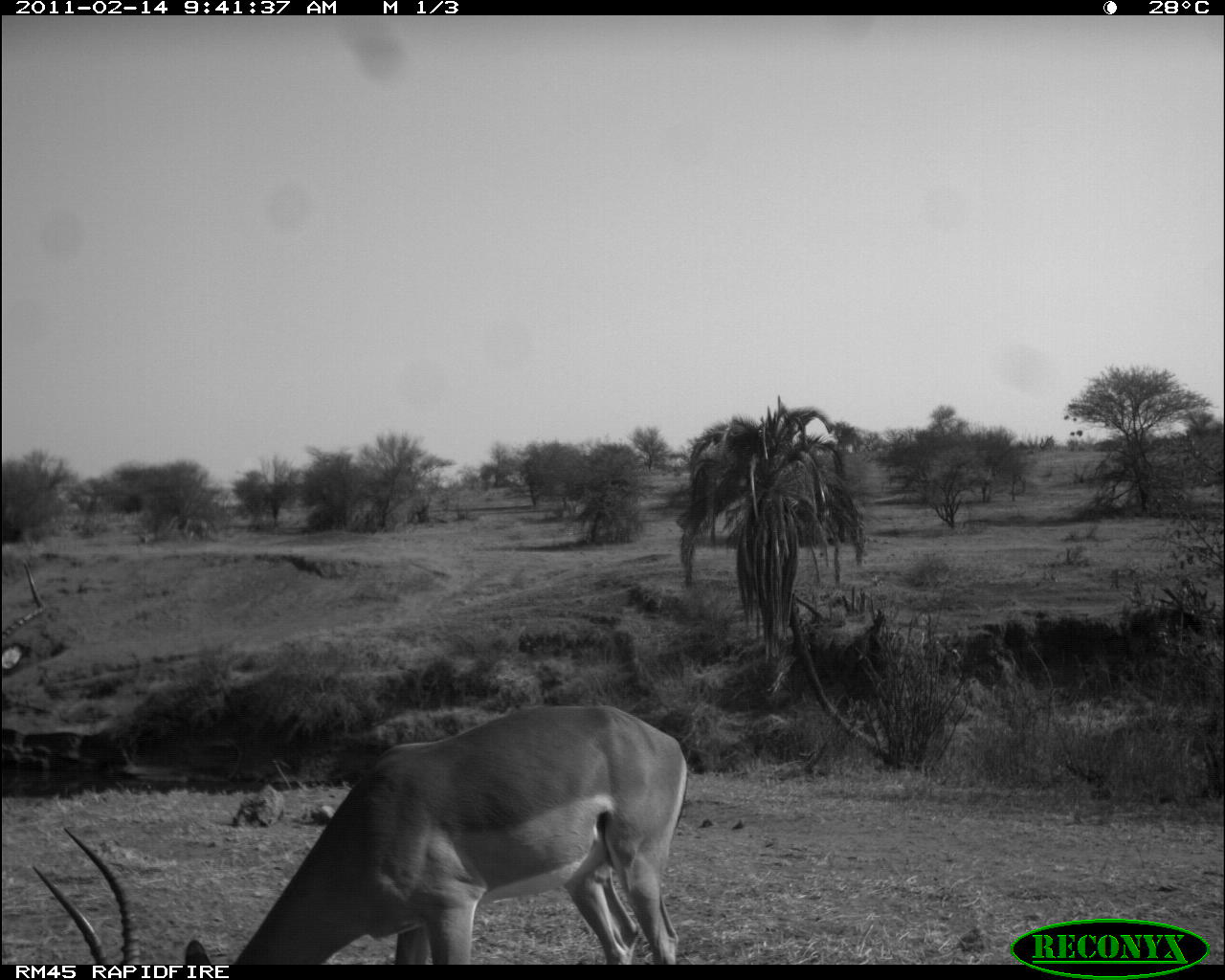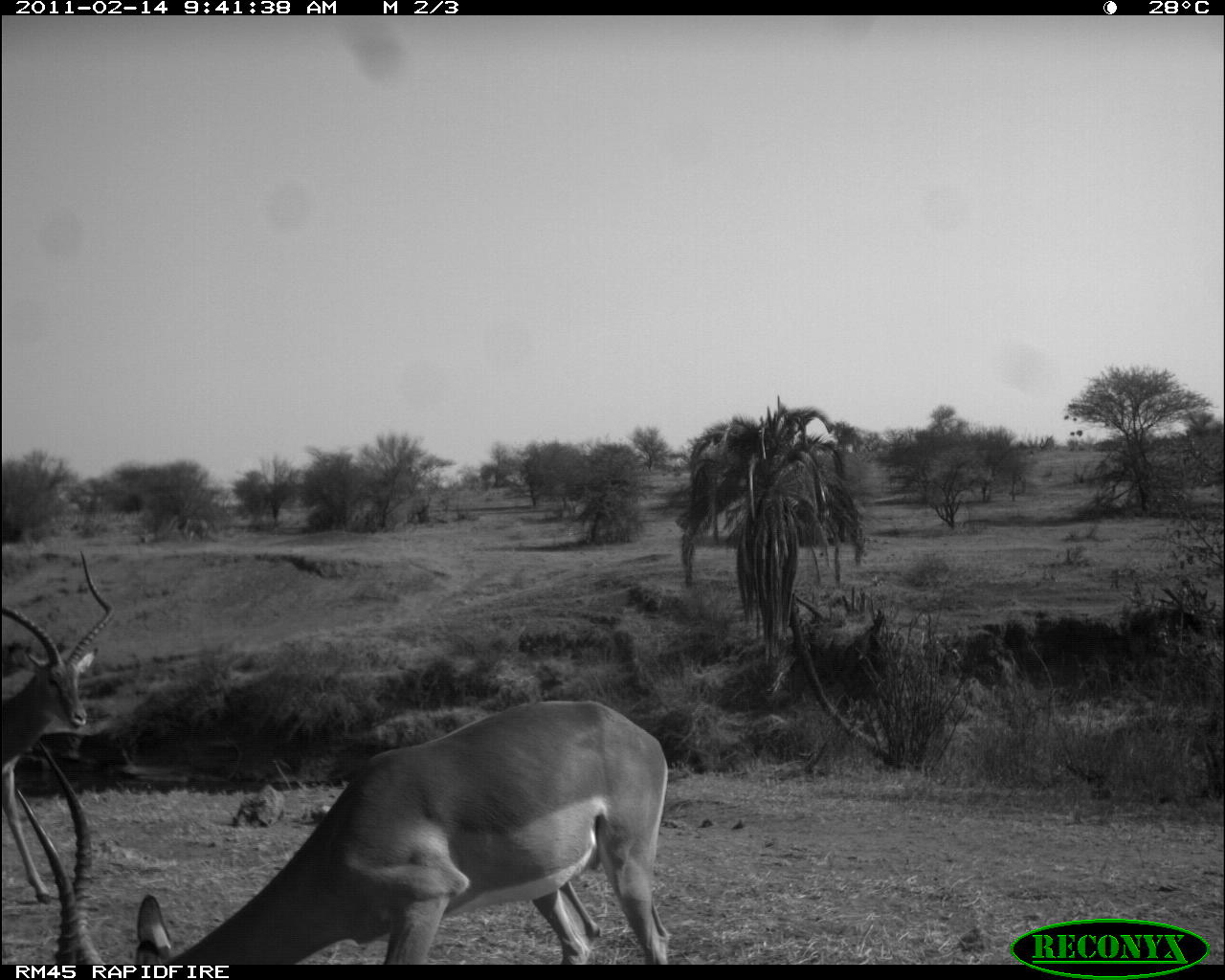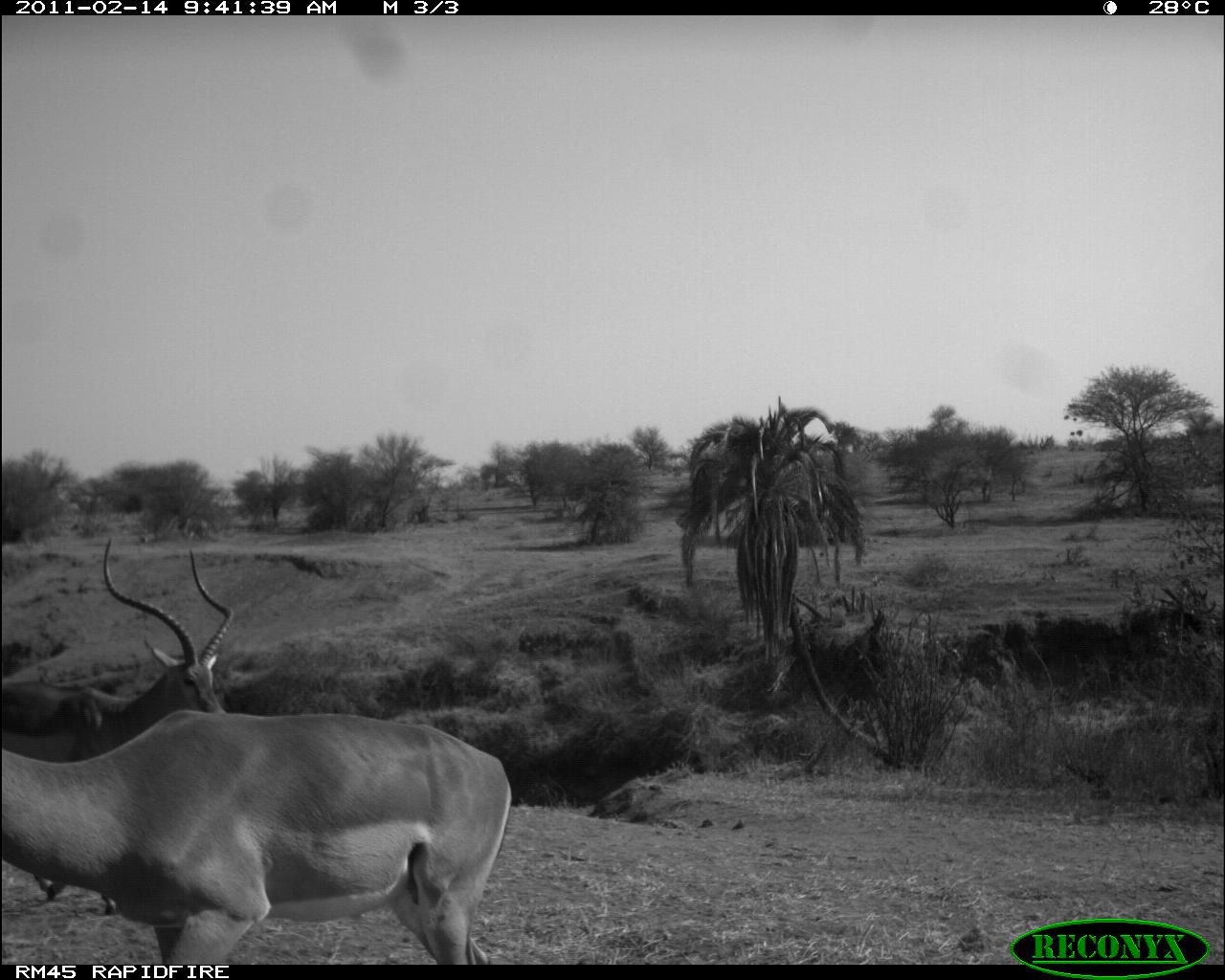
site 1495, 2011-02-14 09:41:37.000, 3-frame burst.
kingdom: Animalia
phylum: Chordata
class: Mammalia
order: Artiodactyla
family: Bovidae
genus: Aepyceros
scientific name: Aepyceros melampus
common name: impala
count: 2